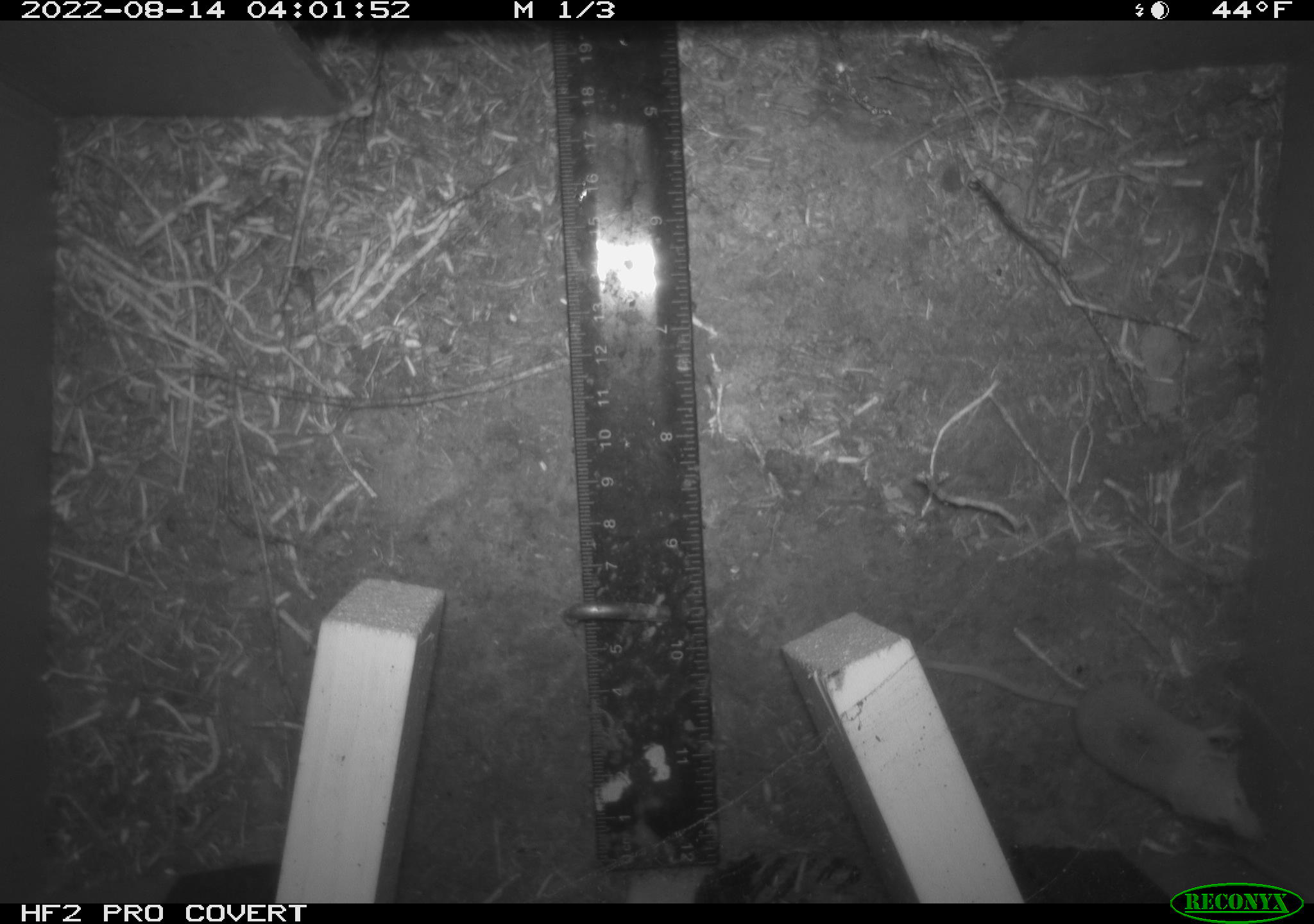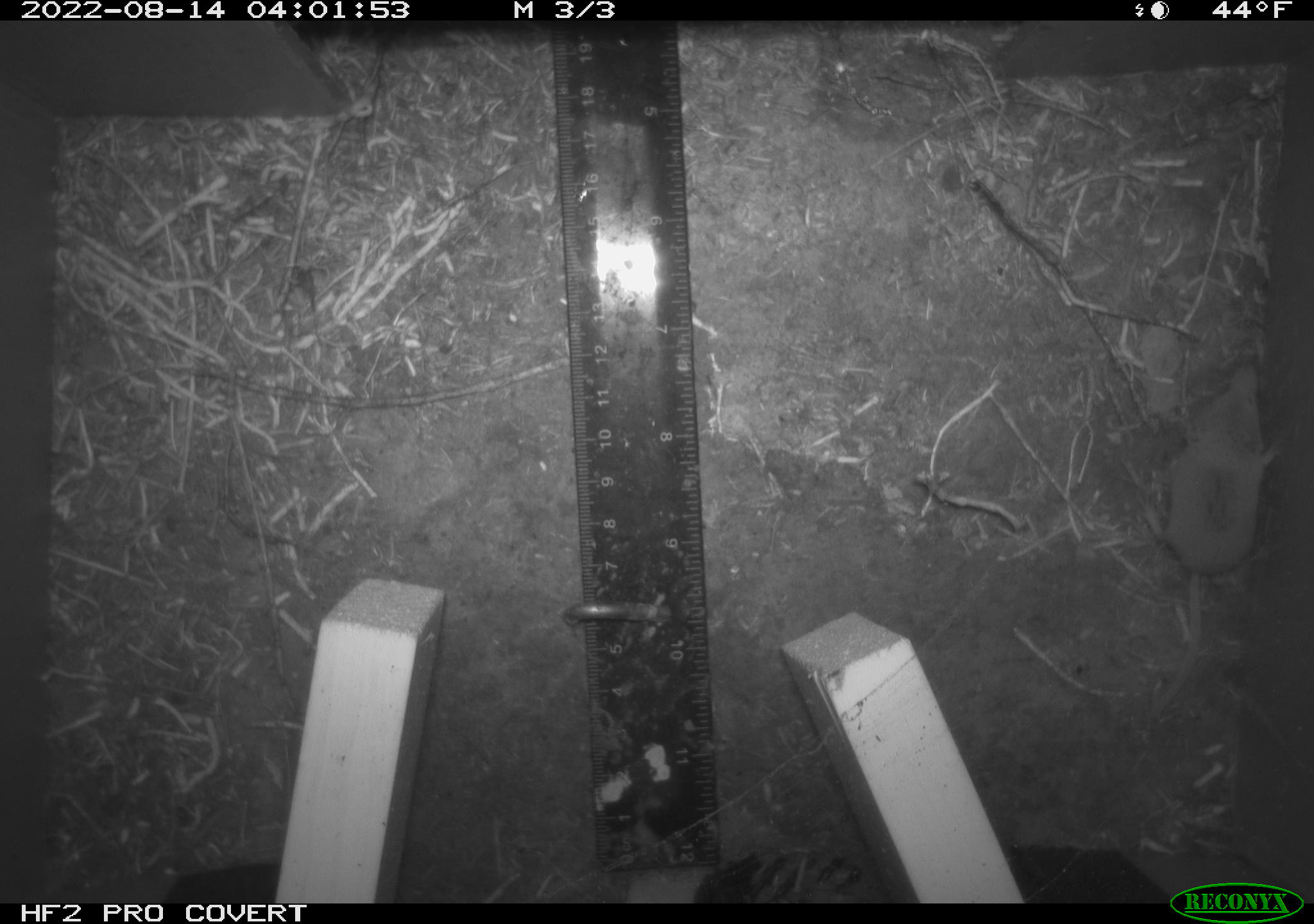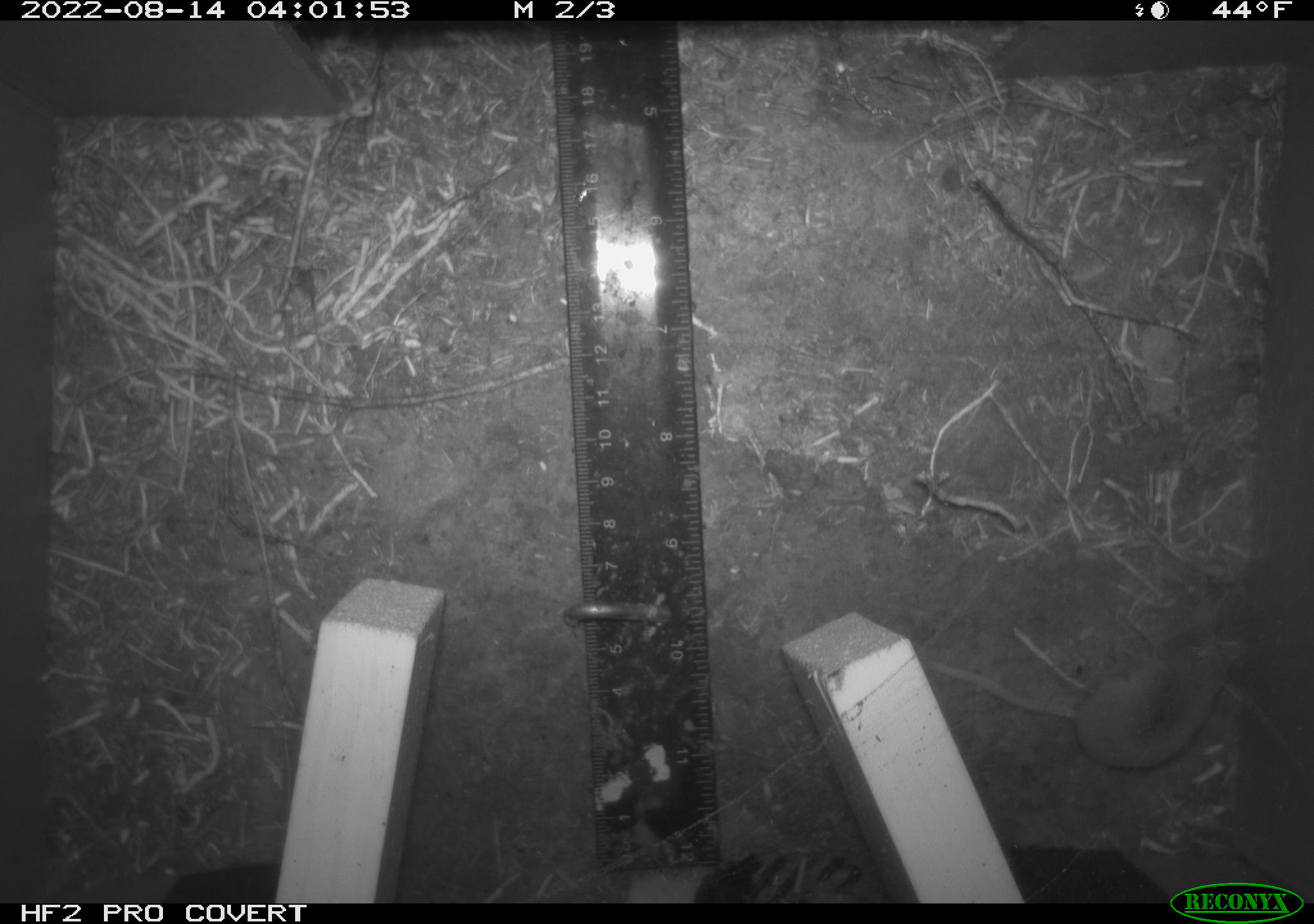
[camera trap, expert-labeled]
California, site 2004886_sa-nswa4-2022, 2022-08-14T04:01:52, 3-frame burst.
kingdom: Animalia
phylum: Chordata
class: Mammalia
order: Eulipotyphla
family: Soricidae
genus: Sorex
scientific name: Sorex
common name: long-tailed shrew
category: sorex species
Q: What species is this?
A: Sorex species (long-tailed shrew) (Sorex).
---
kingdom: Animalia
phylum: Chordata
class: Mammalia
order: Rodentia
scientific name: Rodentia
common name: rodent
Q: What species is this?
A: Rodent (Rodentia).